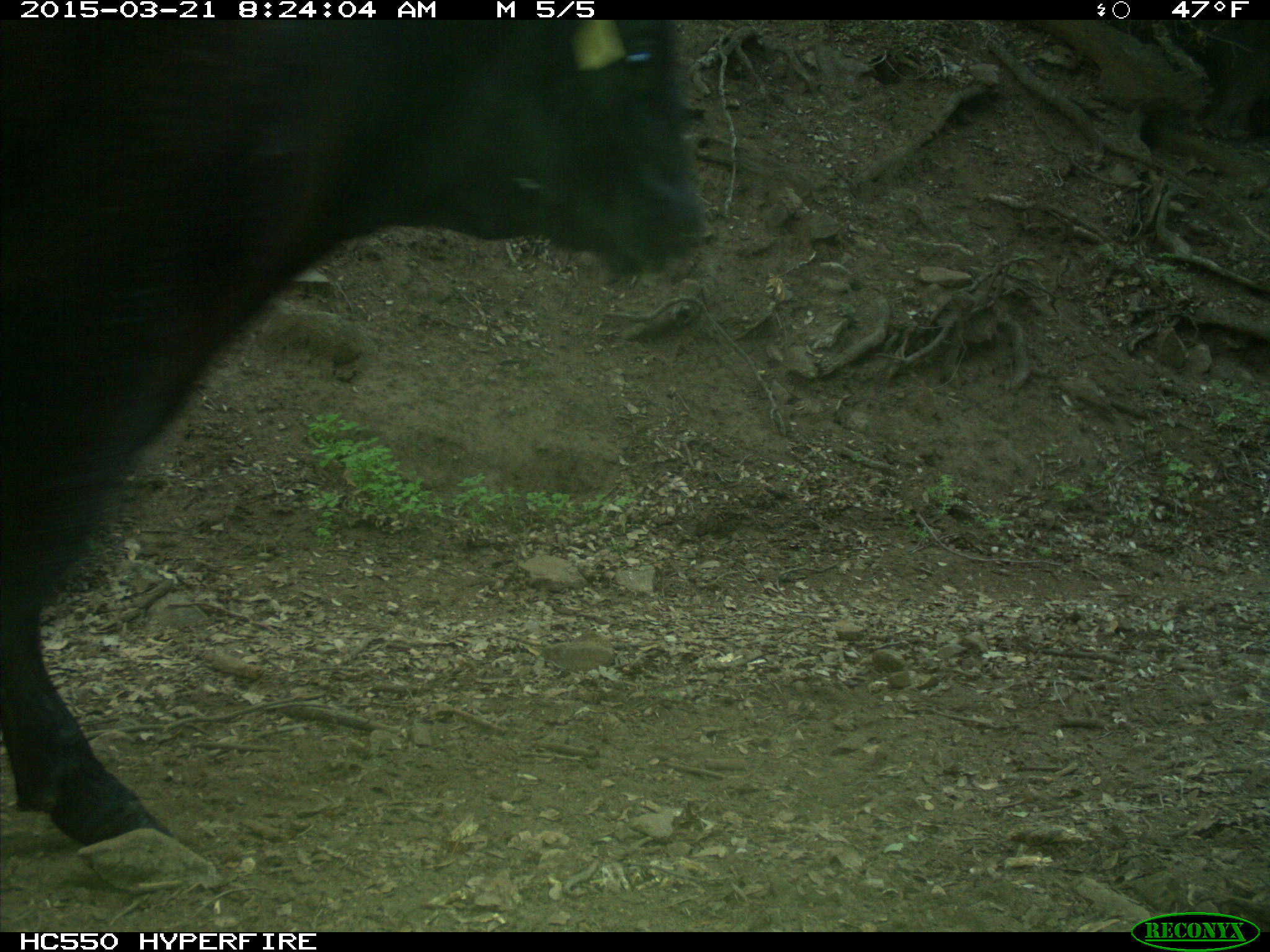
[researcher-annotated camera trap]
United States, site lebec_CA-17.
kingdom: Animalia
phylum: Chordata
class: Mammalia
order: Artiodactyla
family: Bovidae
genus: Bos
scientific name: Bos taurus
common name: domestic cow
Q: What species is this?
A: Bos taurus (domestic cow).